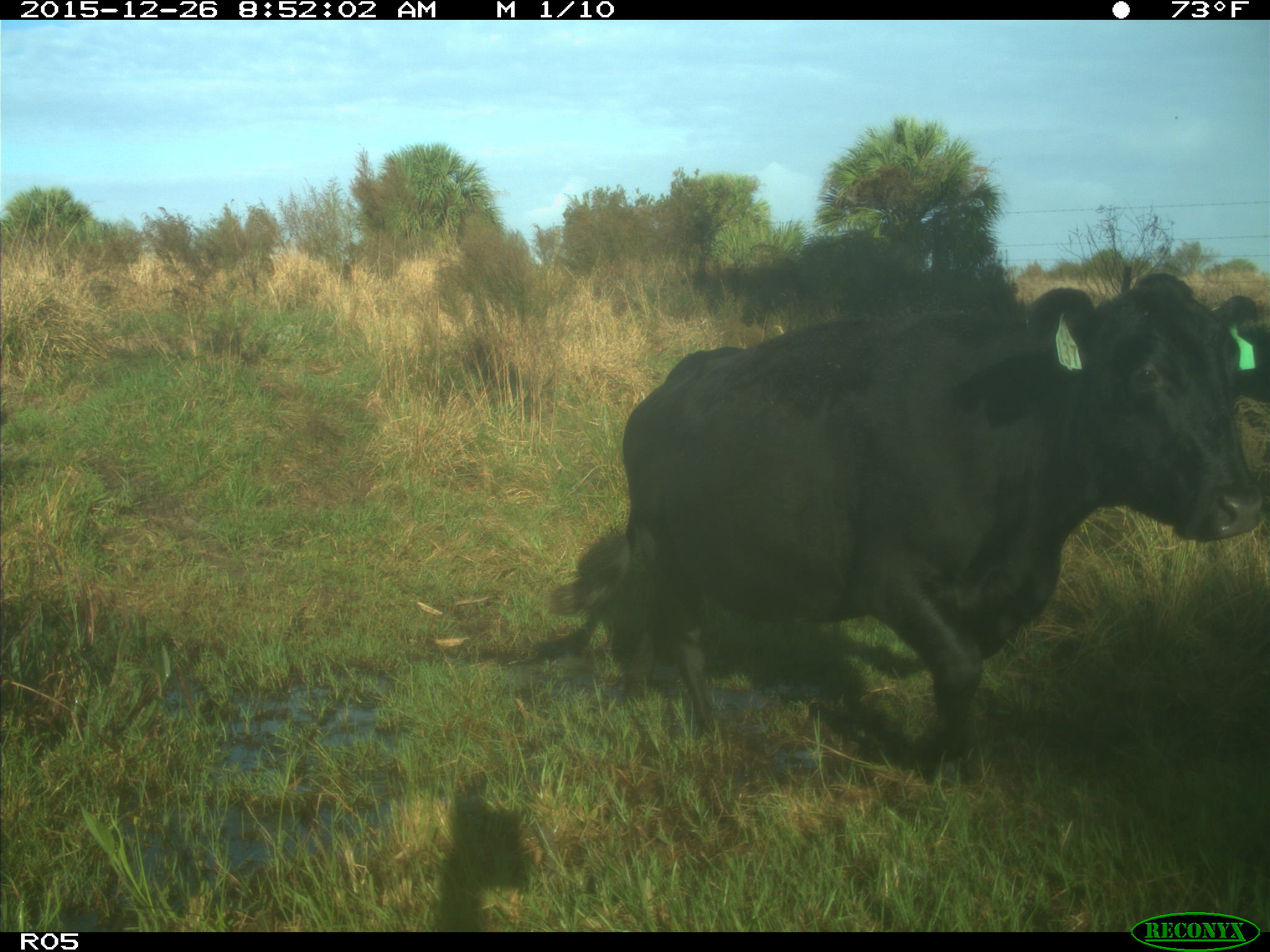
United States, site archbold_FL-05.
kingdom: Animalia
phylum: Chordata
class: Mammalia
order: Artiodactyla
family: Bovidae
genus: Bos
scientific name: Bos taurus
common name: domestic cow